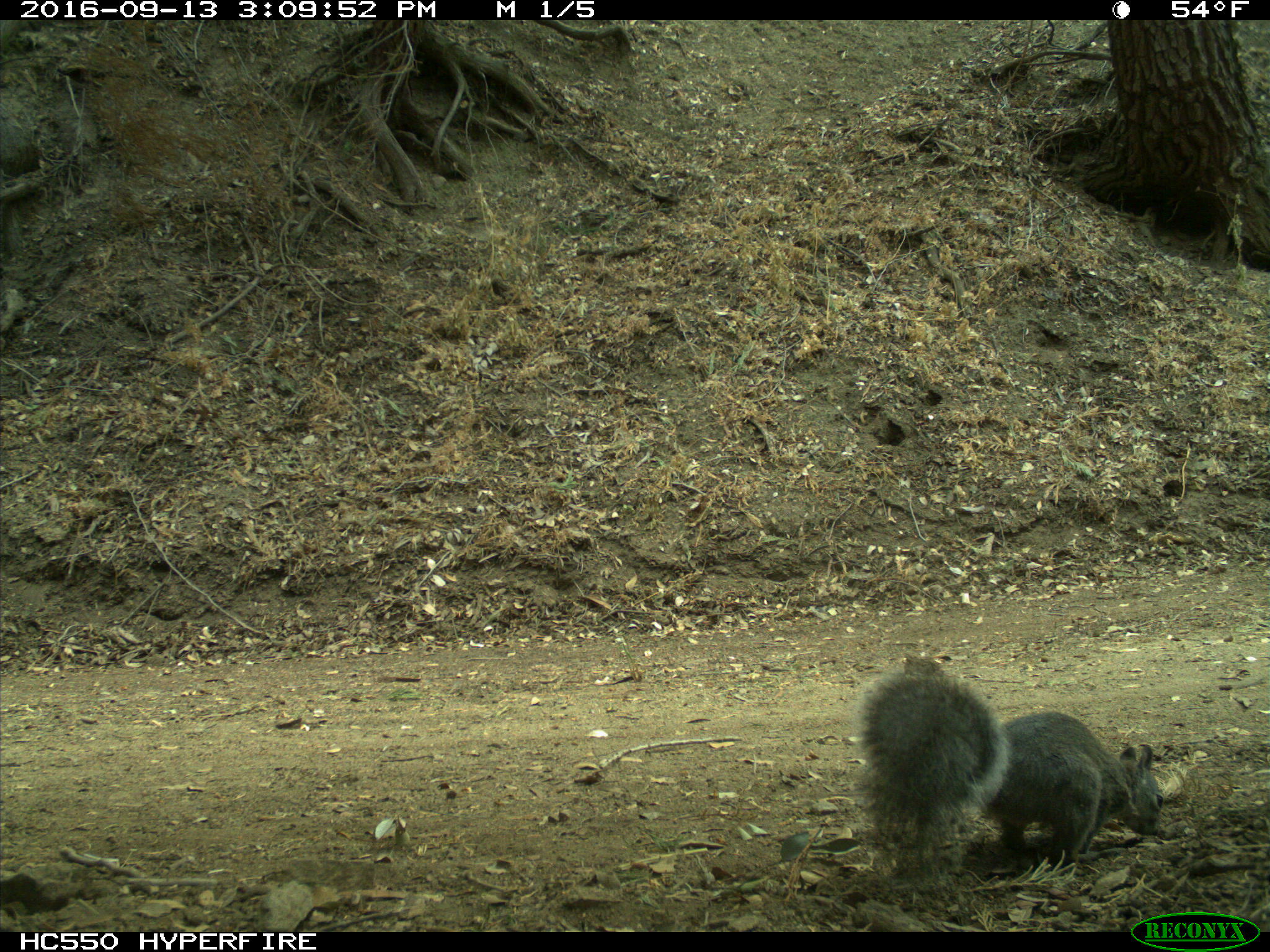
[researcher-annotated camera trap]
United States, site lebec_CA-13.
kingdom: Animalia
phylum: Chordata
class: Mammalia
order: Rodentia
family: Sciuridae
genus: Sciurus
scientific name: Sciurus carolinensis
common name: eastern gray squirrel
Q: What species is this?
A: Sciurus carolinensis (eastern gray squirrel).